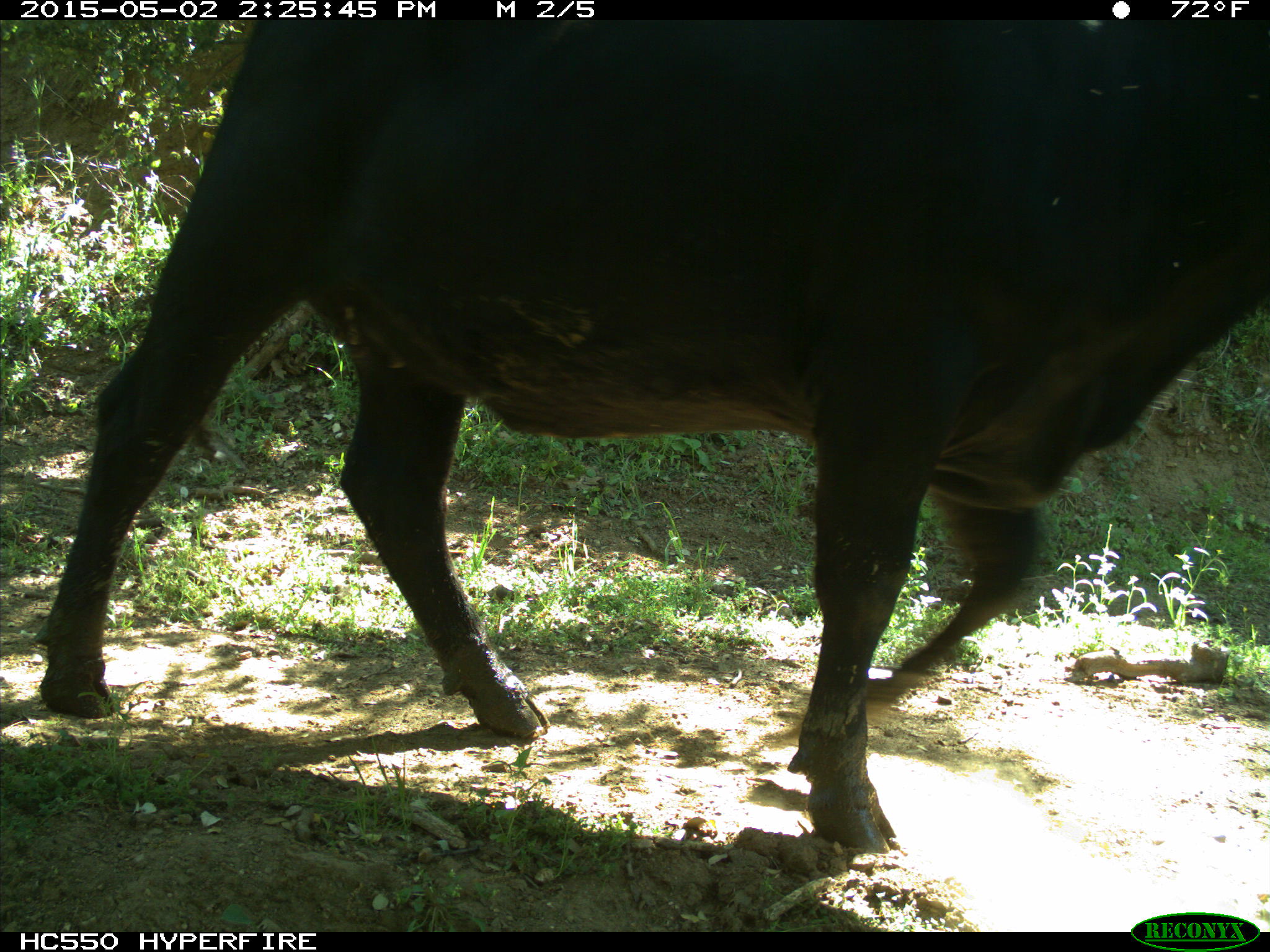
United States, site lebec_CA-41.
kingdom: Animalia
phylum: Chordata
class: Mammalia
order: Artiodactyla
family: Bovidae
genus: Bos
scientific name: Bos taurus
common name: domestic cow